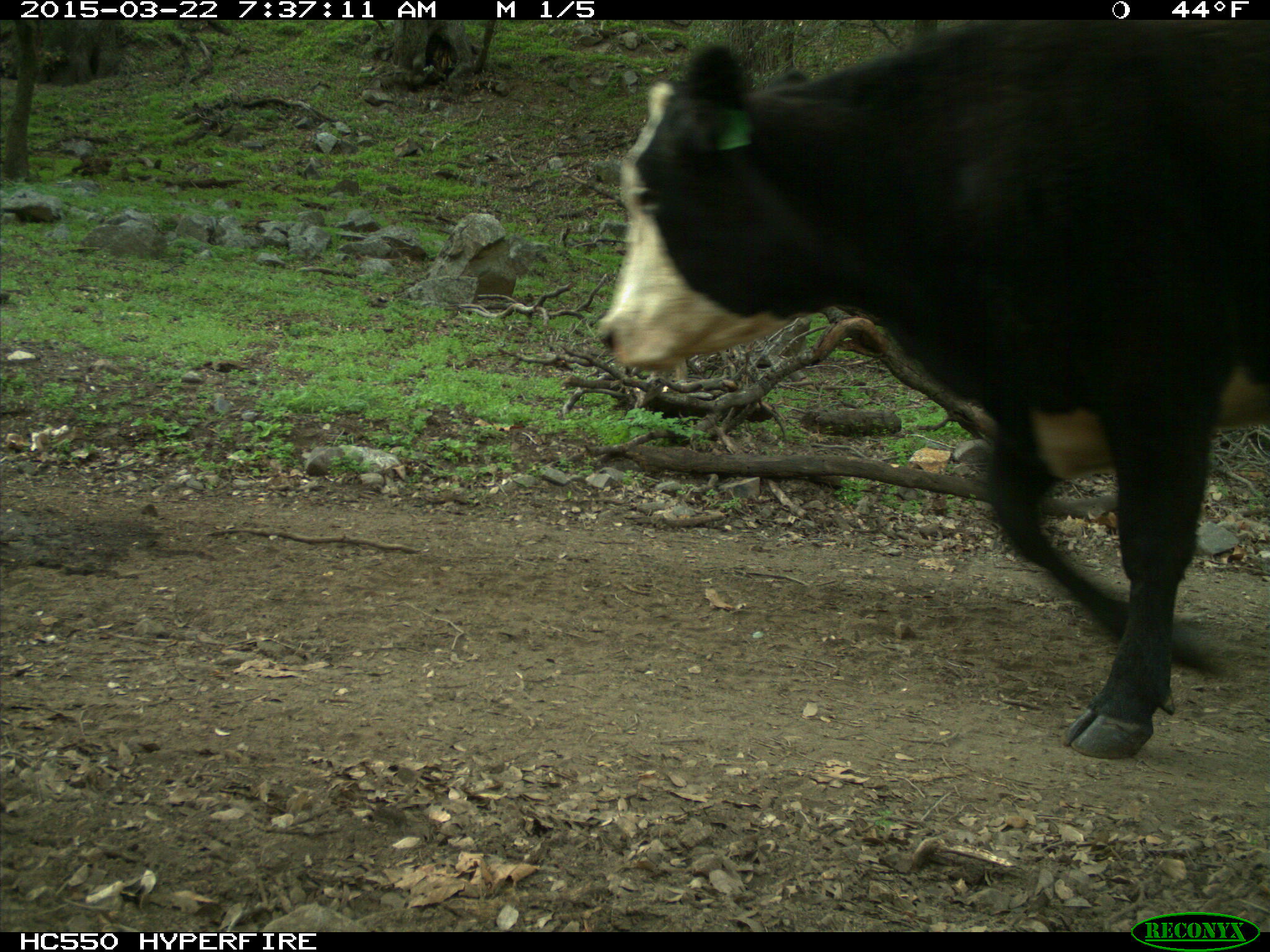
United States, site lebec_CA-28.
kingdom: Animalia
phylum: Chordata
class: Mammalia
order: Artiodactyla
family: Bovidae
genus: Bos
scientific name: Bos taurus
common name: domestic cow